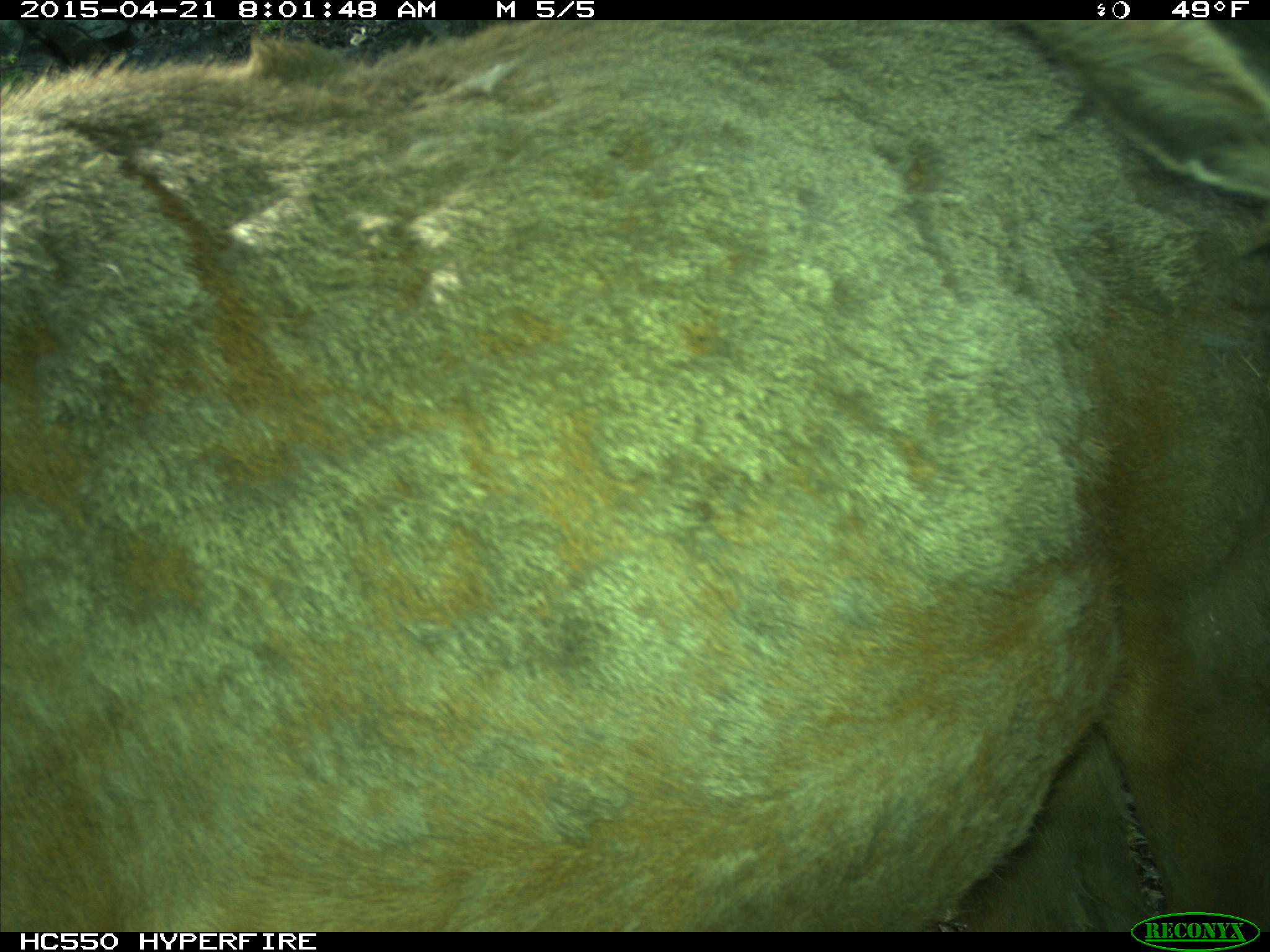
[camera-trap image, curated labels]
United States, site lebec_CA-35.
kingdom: Animalia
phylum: Chordata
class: Mammalia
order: Artiodactyla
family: Cervidae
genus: Cervus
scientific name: Cervus canadensis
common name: elk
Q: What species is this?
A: Cervus canadensis (elk).